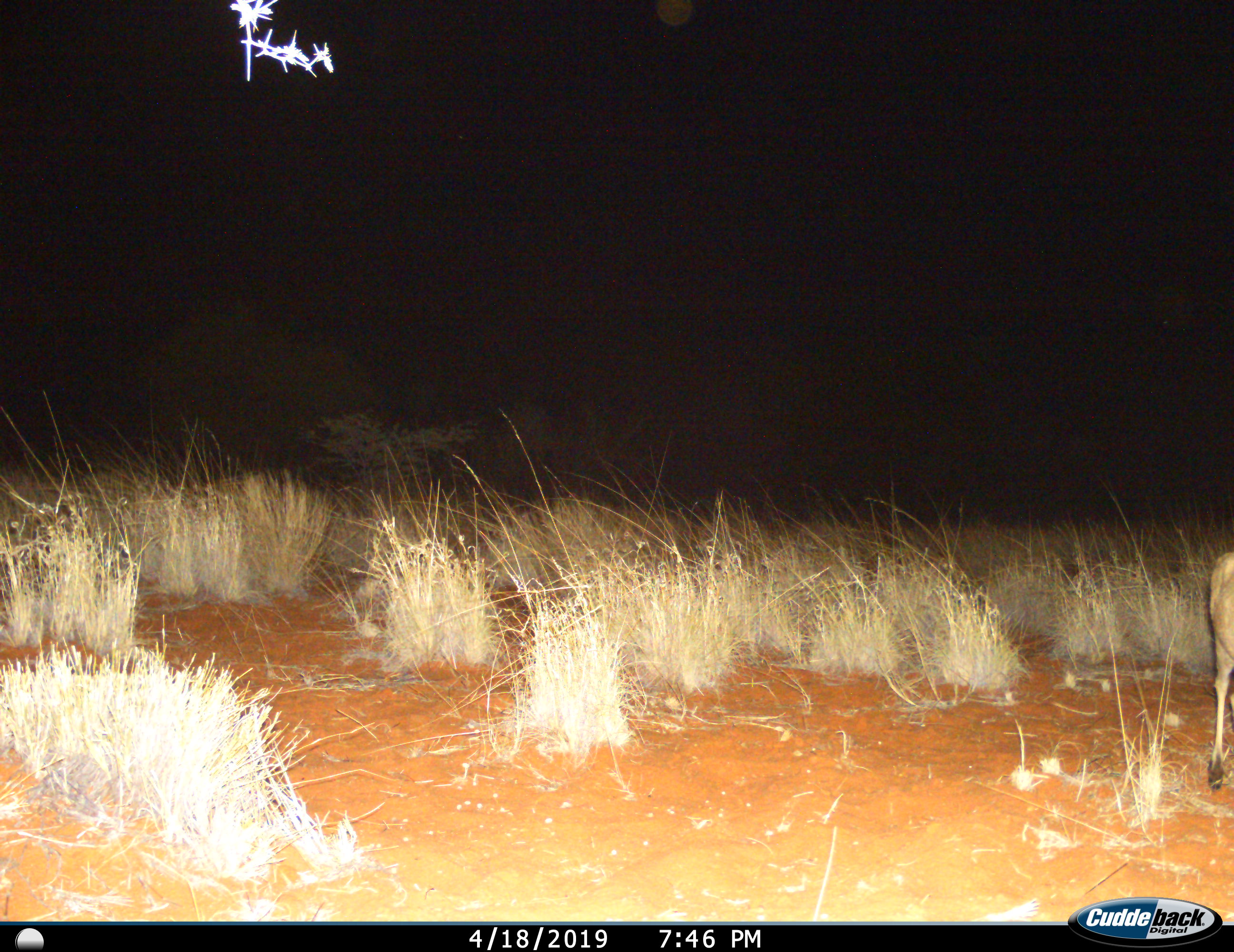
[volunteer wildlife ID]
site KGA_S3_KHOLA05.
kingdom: Animalia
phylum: Chordata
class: Mammalia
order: Artiodactyla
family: Bovidae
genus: Sylvicapra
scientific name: Sylvicapra grimmia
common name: common duiker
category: duikercommongrey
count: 1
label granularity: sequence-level